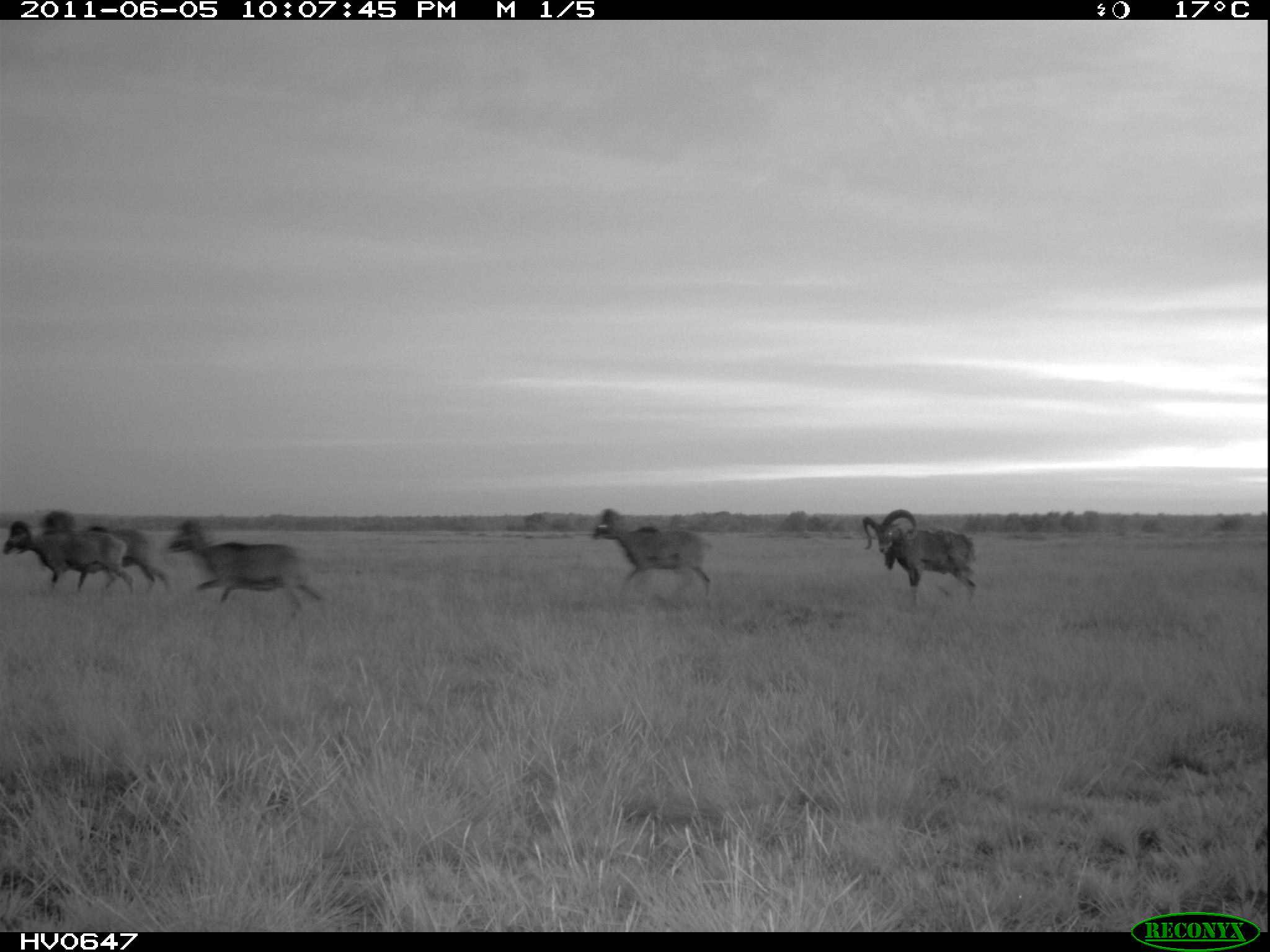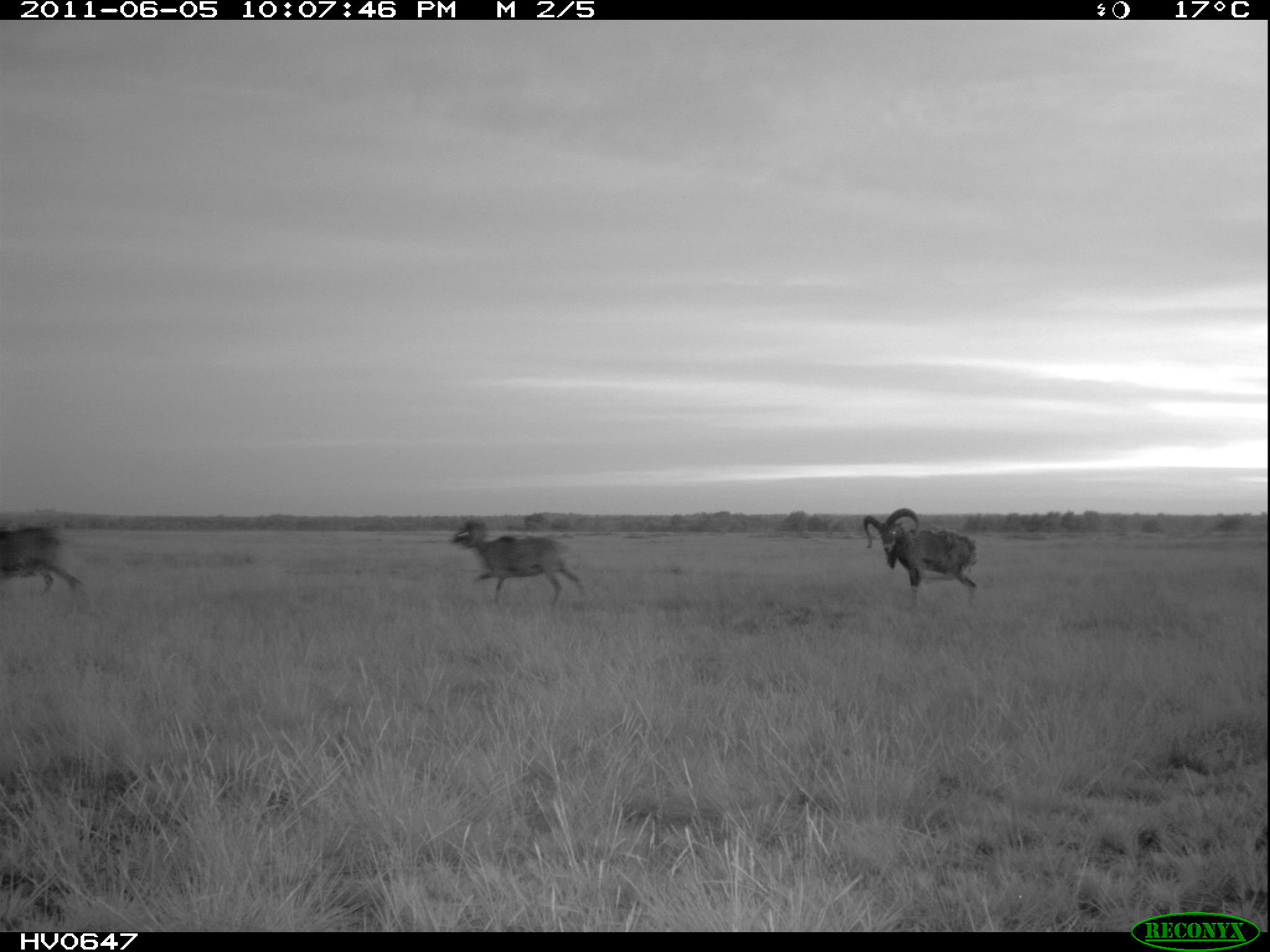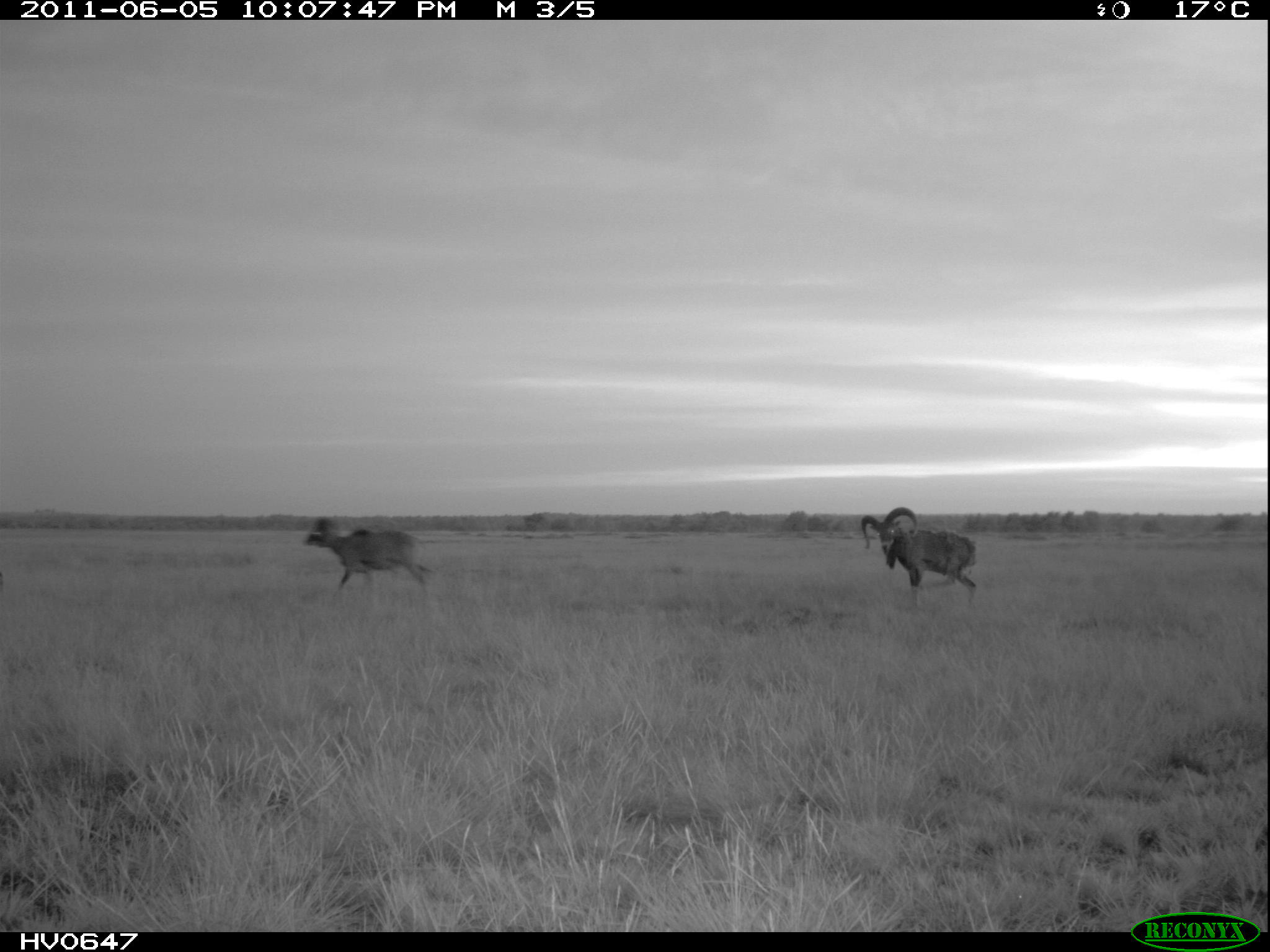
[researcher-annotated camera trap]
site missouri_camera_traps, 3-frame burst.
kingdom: Animalia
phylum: Chordata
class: Mammalia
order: Artiodactyla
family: Bovidae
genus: Ovis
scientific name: Ovis ammon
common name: mouflon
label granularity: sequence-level